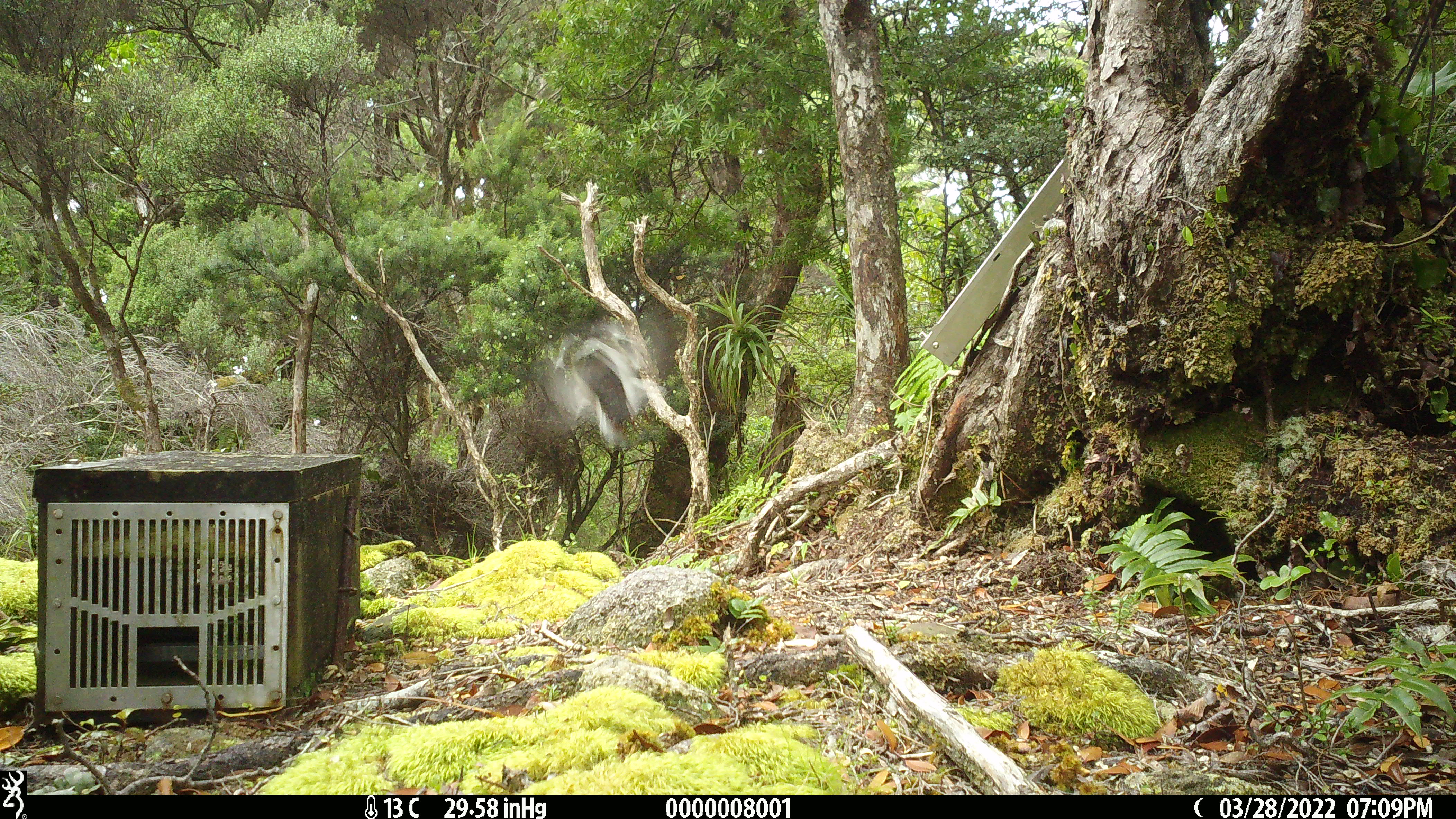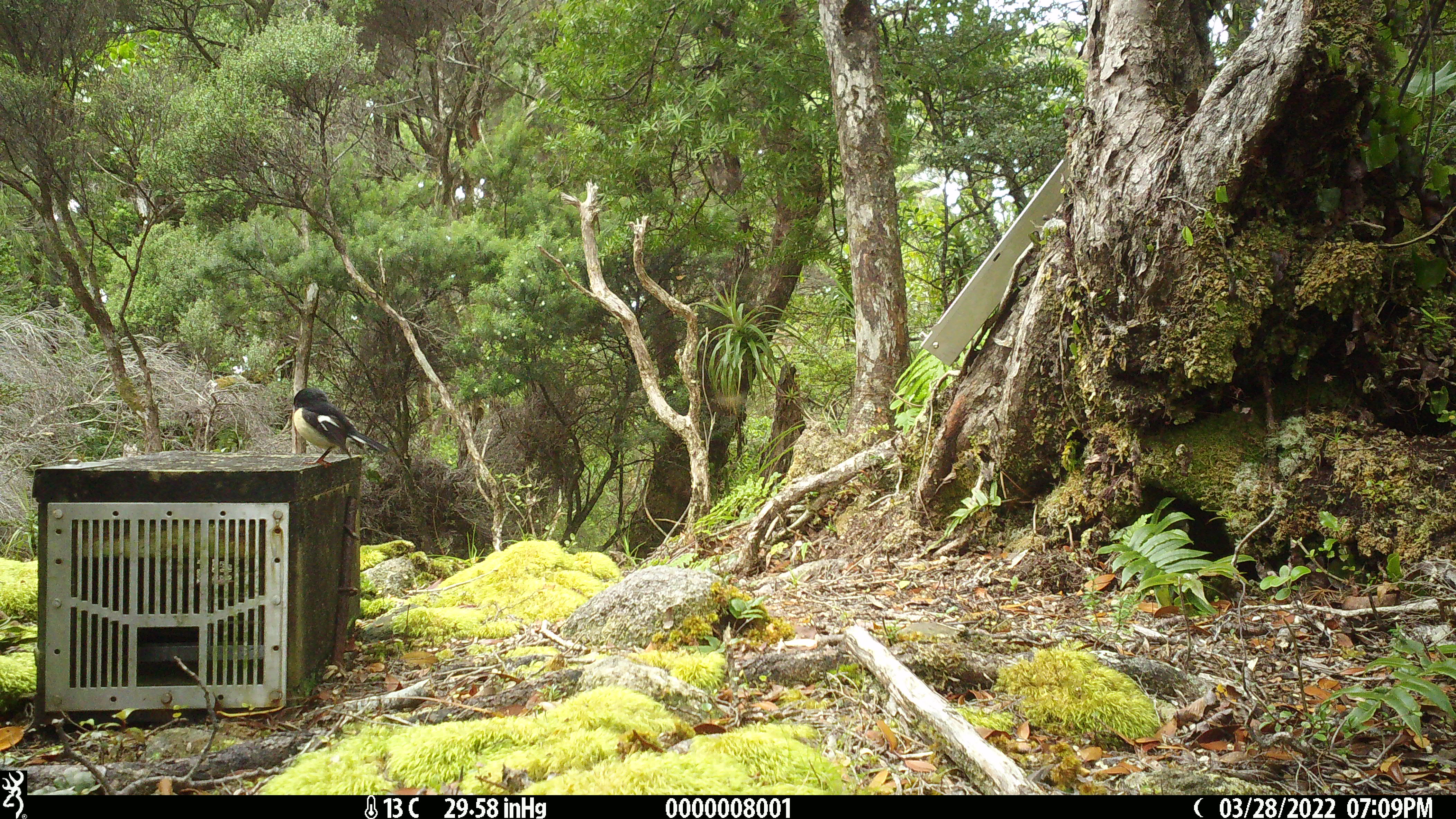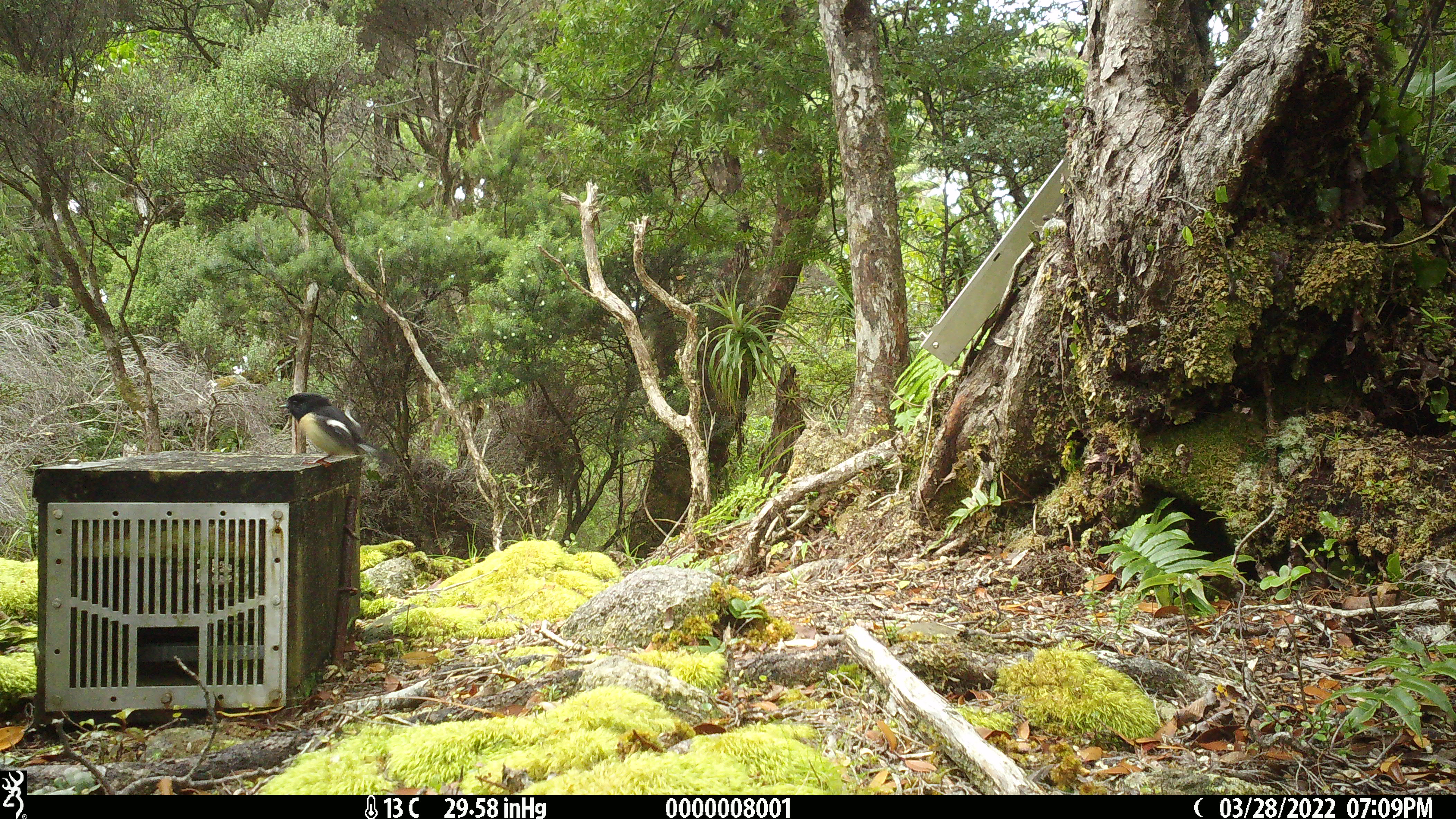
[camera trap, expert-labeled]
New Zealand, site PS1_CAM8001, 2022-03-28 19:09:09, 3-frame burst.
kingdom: Animalia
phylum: Chordata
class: Aves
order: Passeriformes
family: Petroicidae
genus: Petroica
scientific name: Petroica macrocephala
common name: tomtit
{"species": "tomtit (Petroica macrocephala)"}